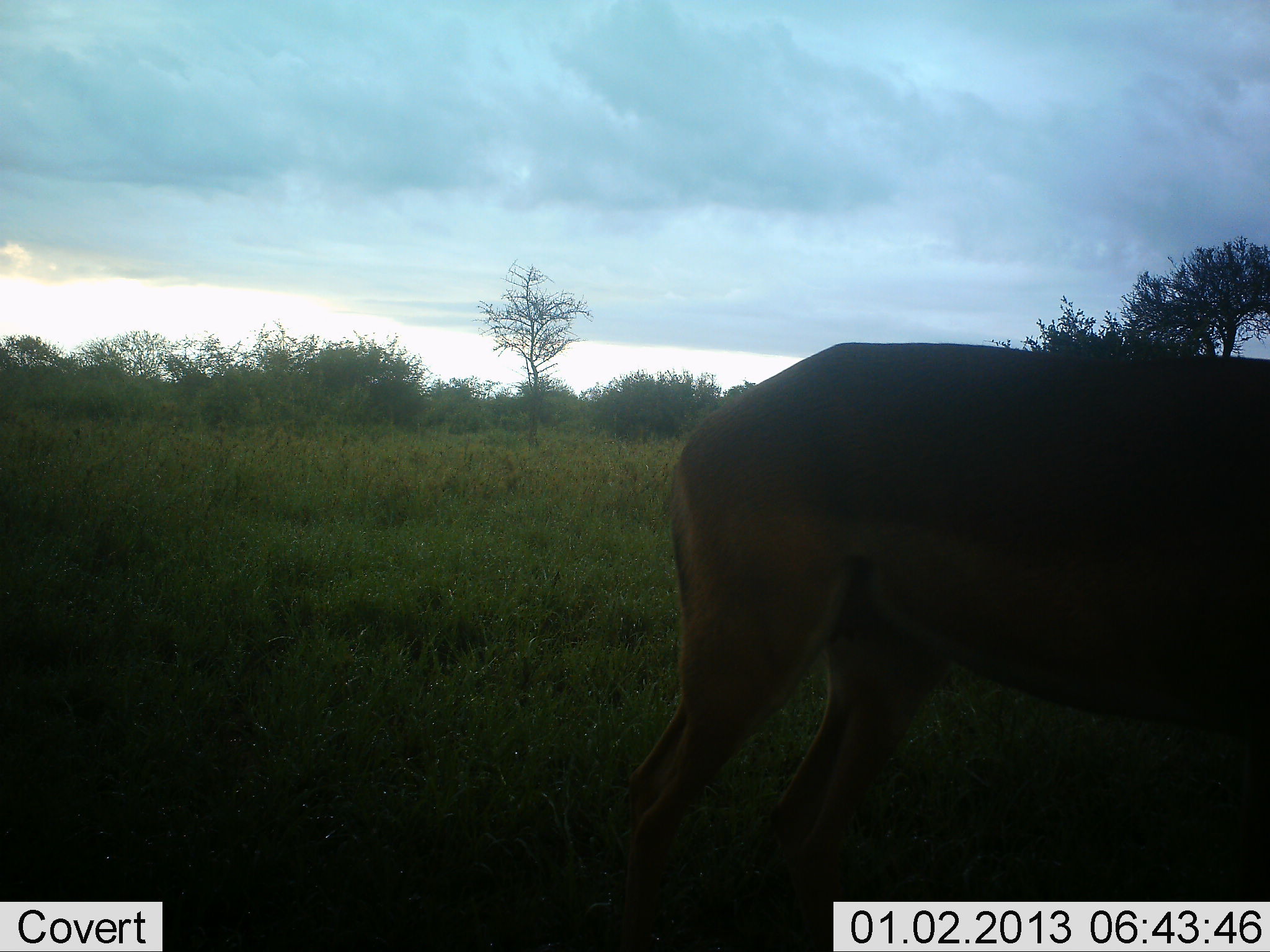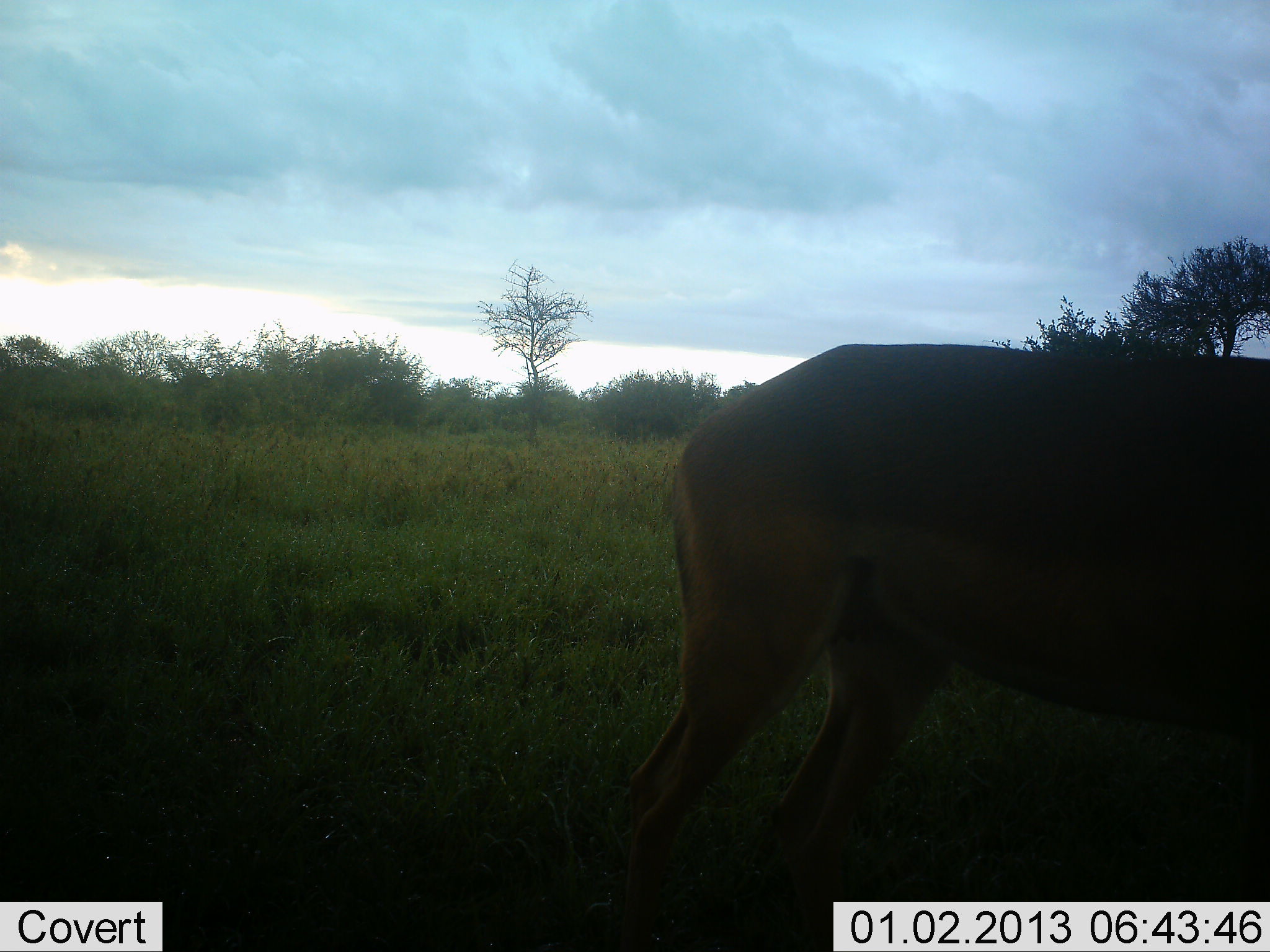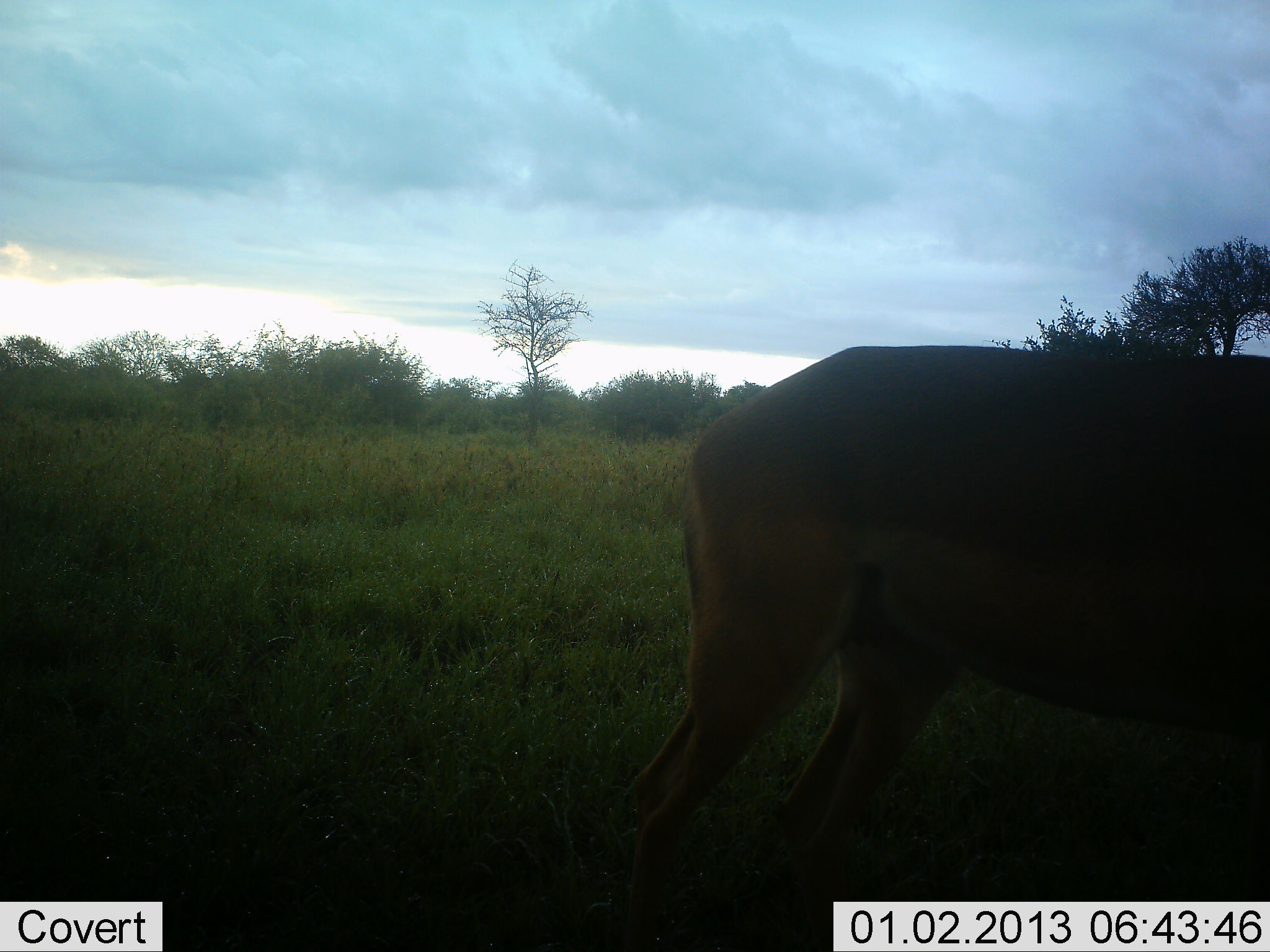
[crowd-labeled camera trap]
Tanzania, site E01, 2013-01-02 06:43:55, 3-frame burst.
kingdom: Animalia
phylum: Chordata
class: Mammalia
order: Artiodactyla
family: Bovidae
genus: Aepyceros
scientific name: Aepyceros melampus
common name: impala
Impala (Aepyceros melampus), count 1. Behavior (volunteer vote fractions): standing 96%, resting 0%, moving 4%, interacting 0%. Young present (vote fraction): 0%. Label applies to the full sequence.